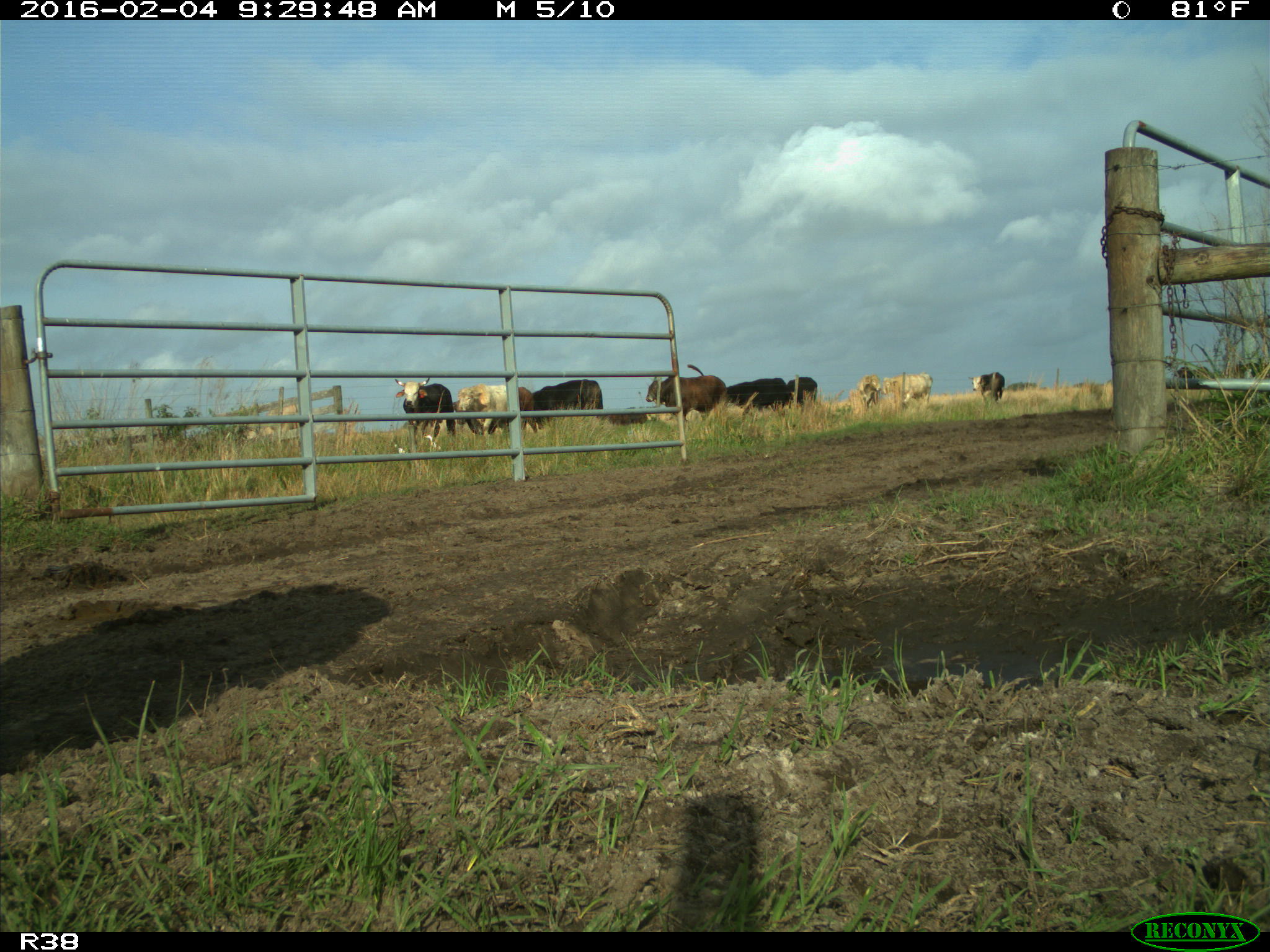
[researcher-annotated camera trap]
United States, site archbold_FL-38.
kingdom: Animalia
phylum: Chordata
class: Mammalia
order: Artiodactyla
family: Bovidae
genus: Bos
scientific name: Bos taurus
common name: domestic cow